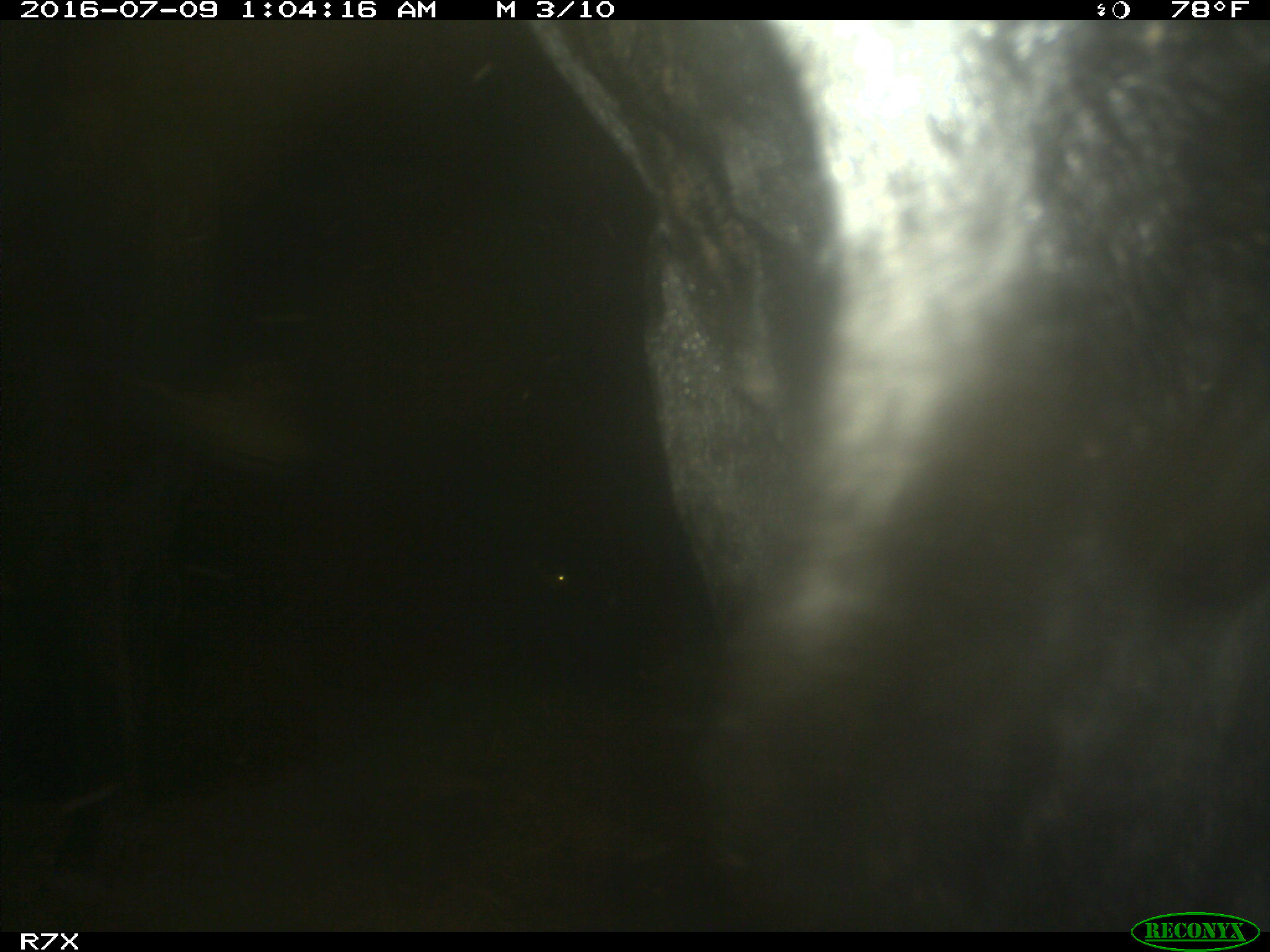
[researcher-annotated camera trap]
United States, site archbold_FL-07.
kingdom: Animalia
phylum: Chordata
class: Mammalia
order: Artiodactyla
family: Bovidae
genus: Bos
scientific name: Bos taurus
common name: domestic cow